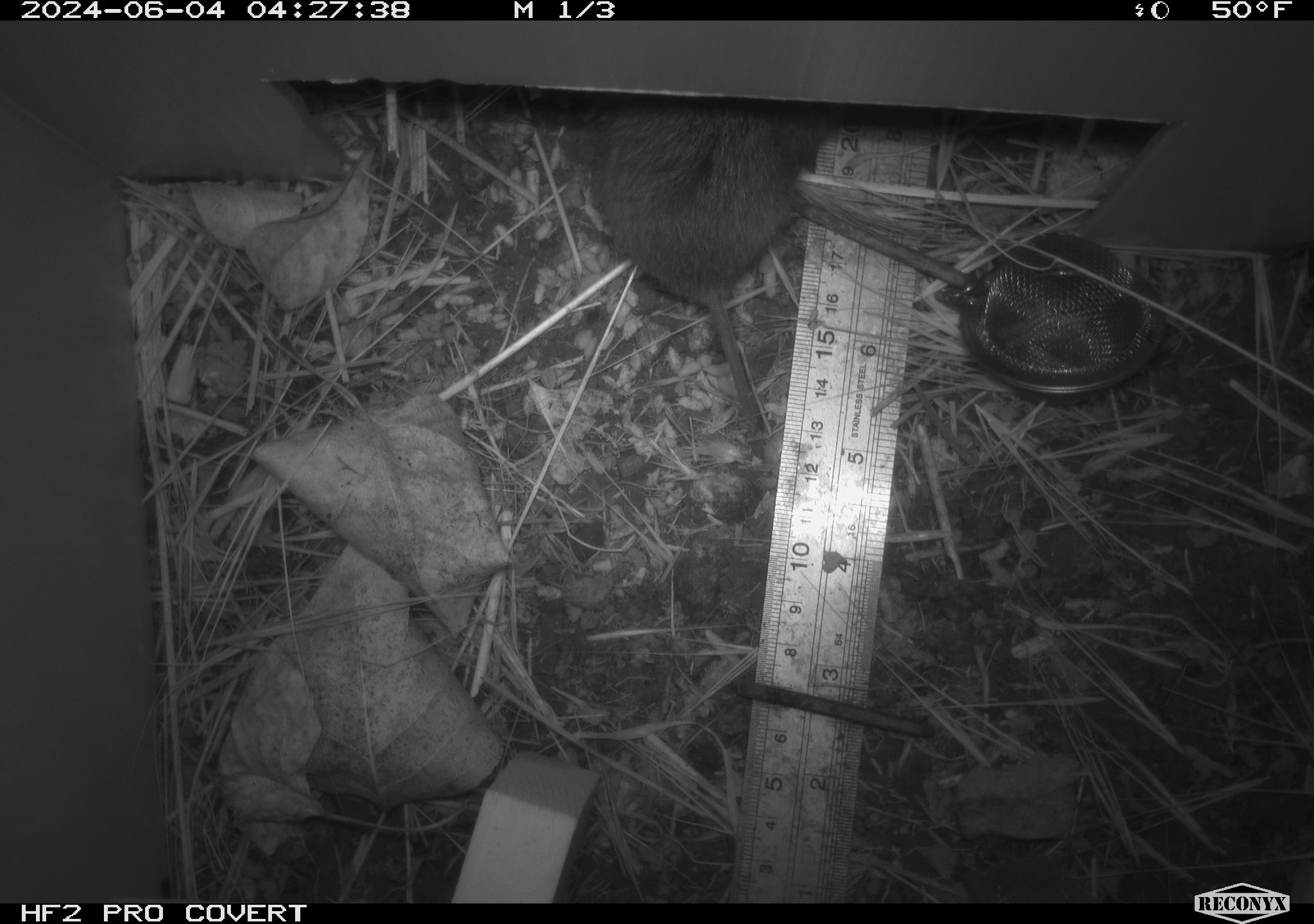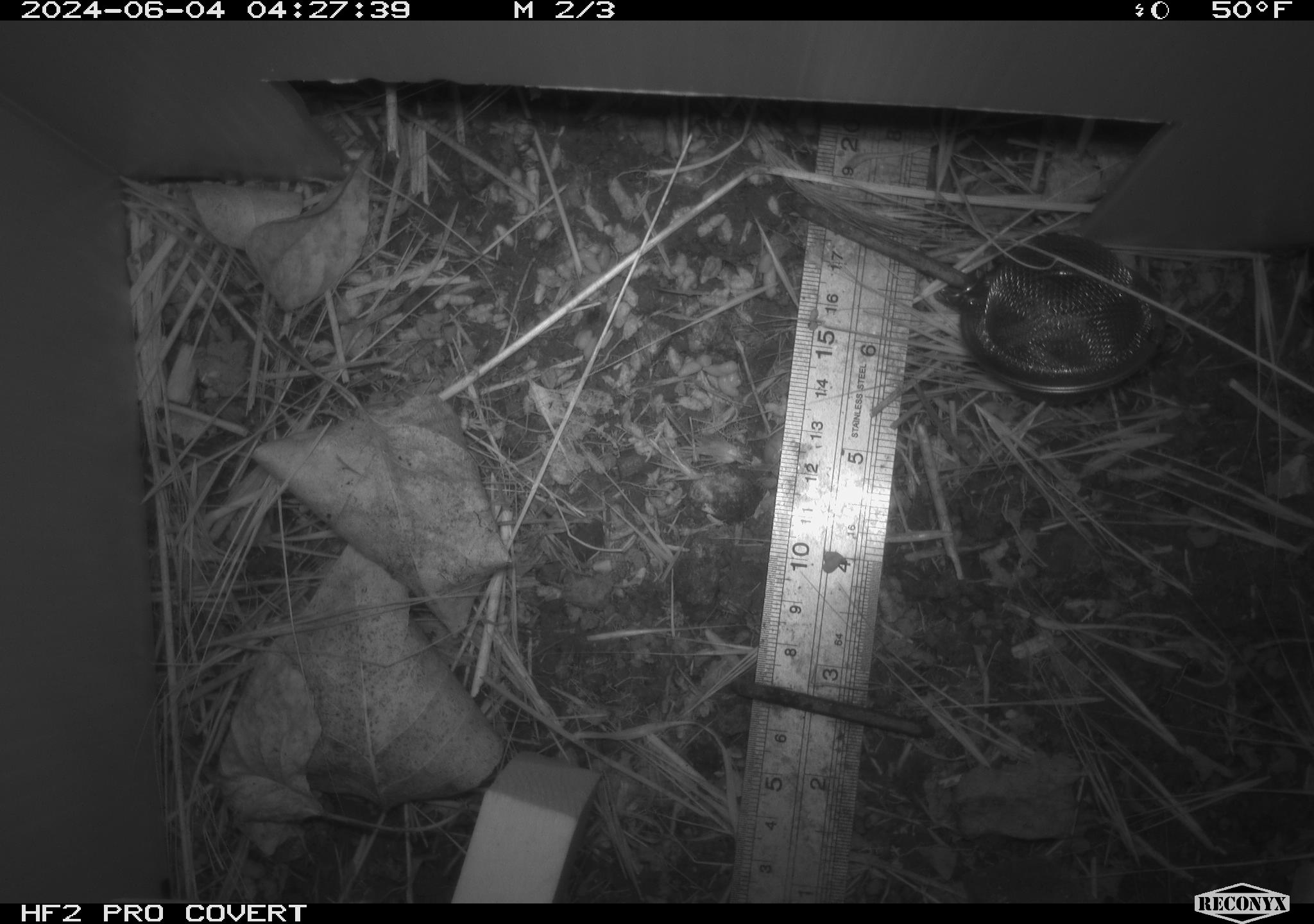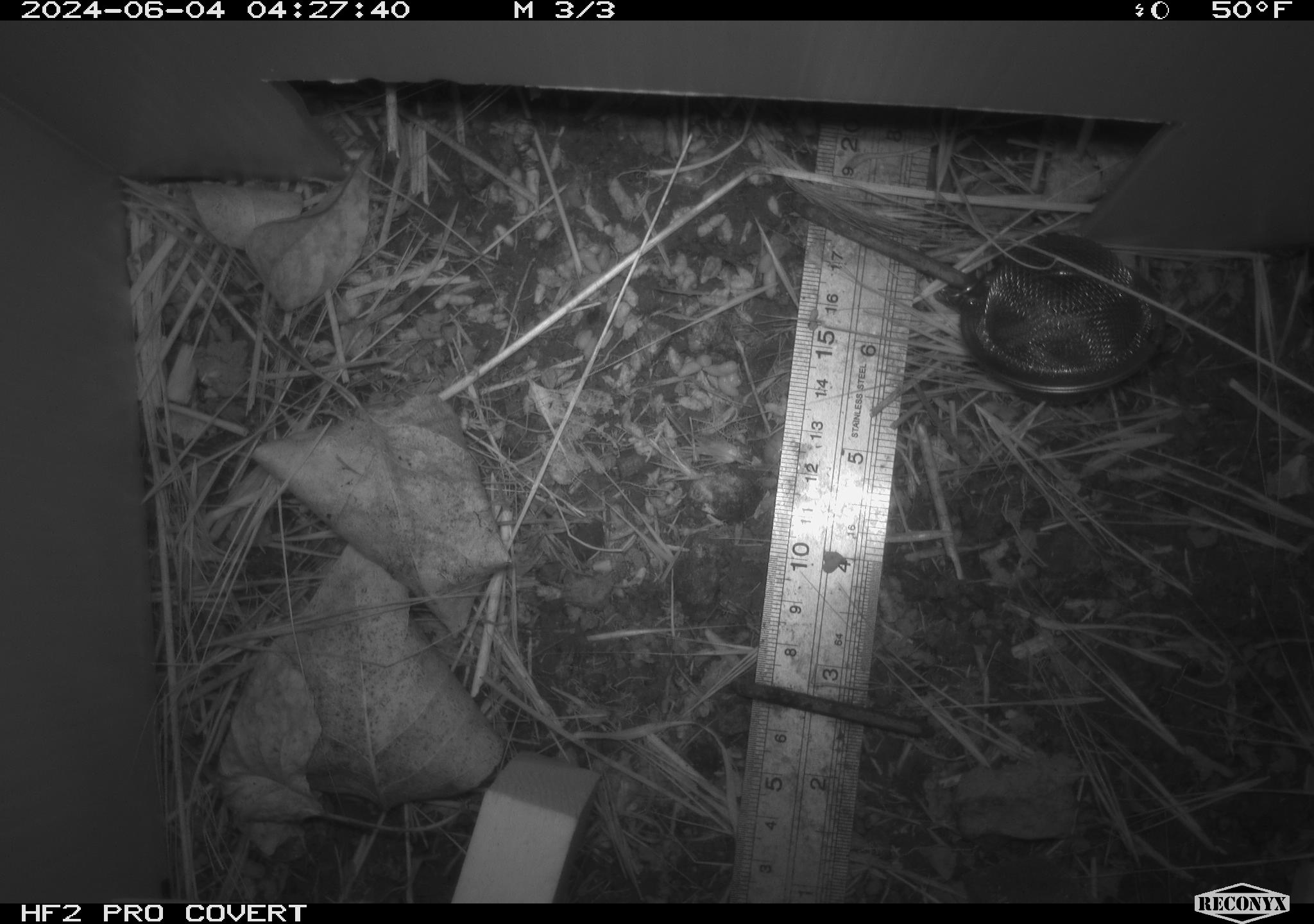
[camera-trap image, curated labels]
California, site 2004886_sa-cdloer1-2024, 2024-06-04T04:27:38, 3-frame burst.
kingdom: Animalia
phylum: Chordata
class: Mammalia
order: Rodentia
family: Cricetidae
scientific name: Arvicolinae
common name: voles, lemmings, and muskrats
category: arvicolinae subfamily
Arvicolinae subfamily (voles, lemmings, and muskrats) (Arvicolinae).